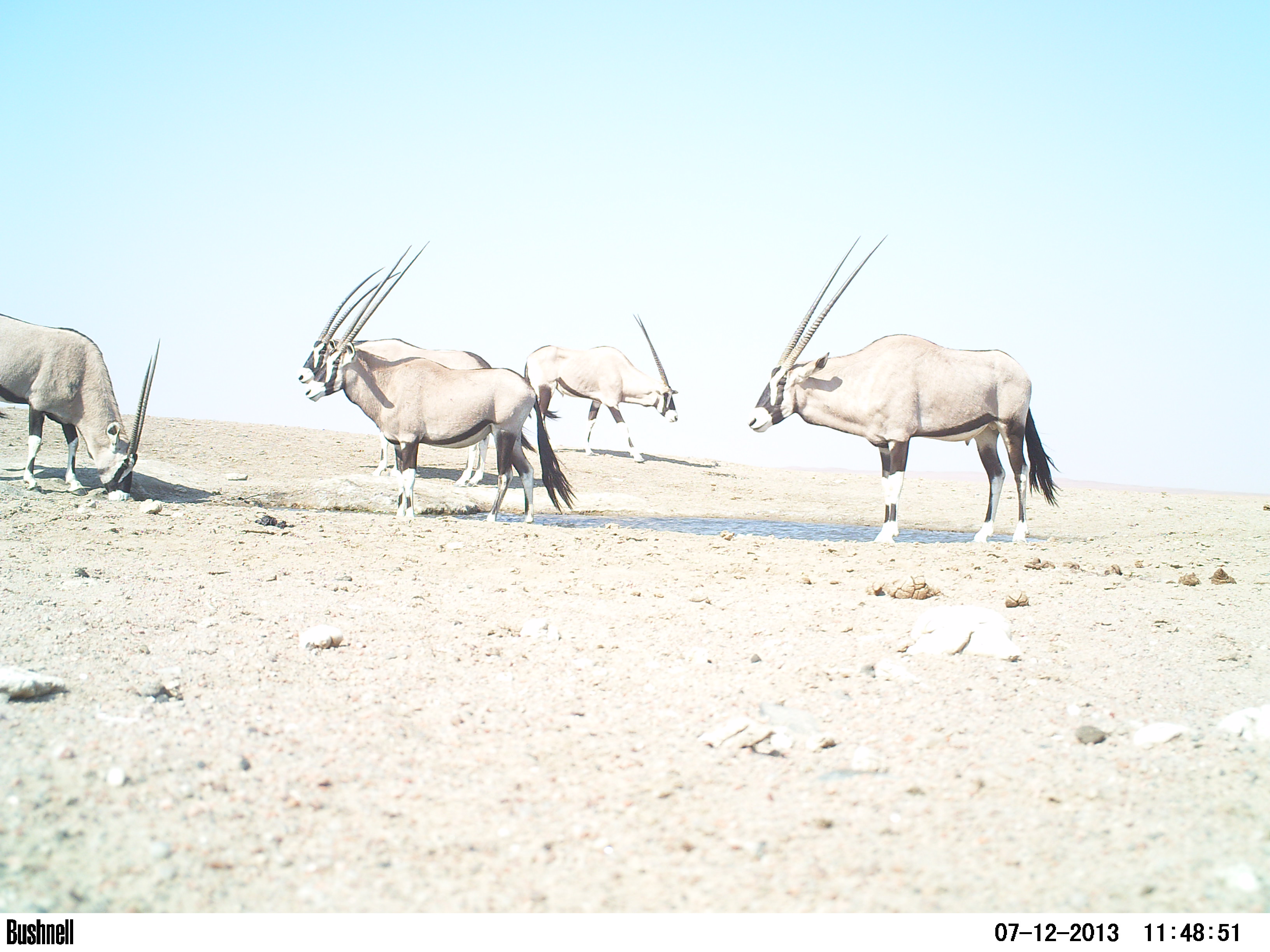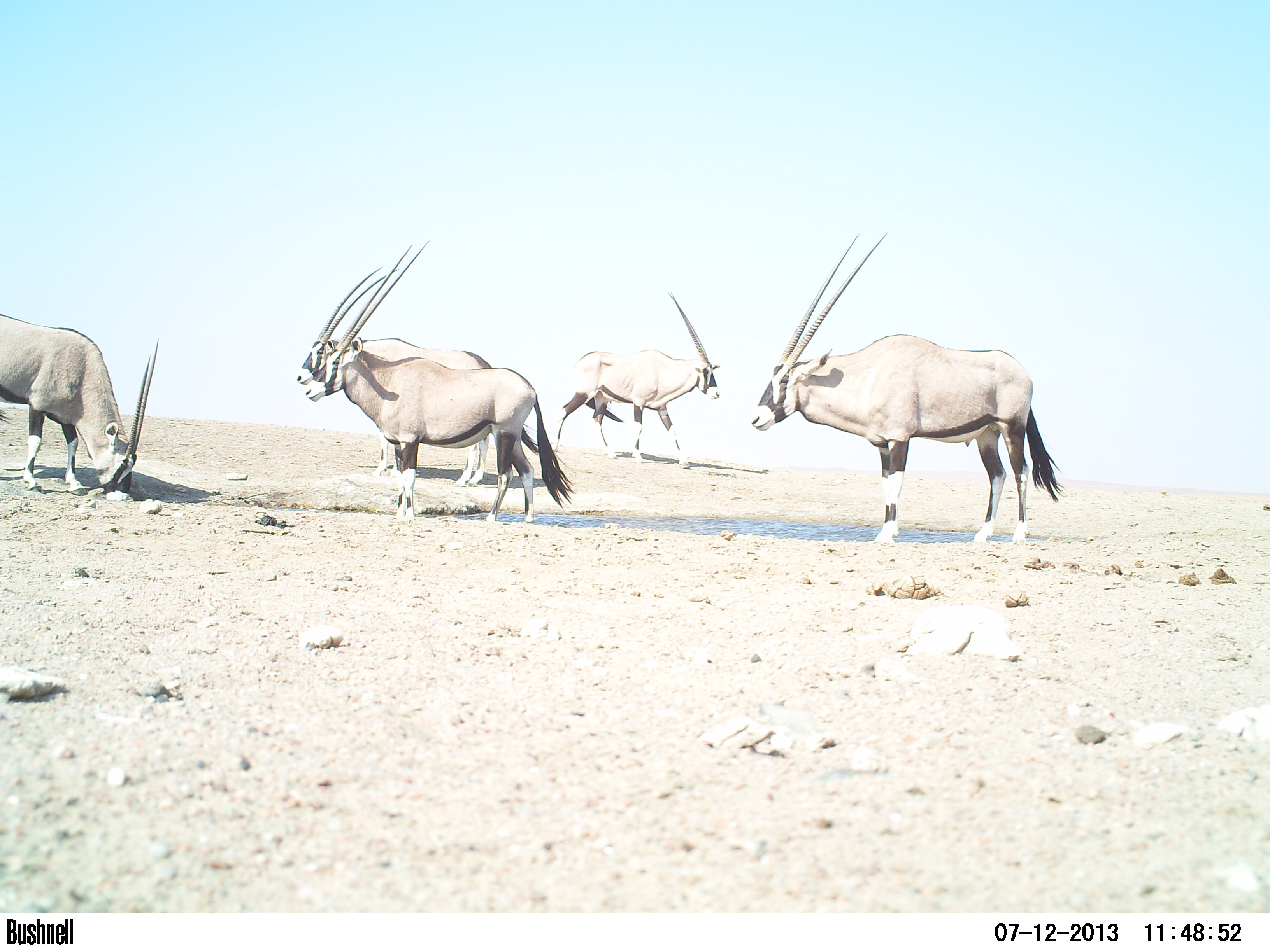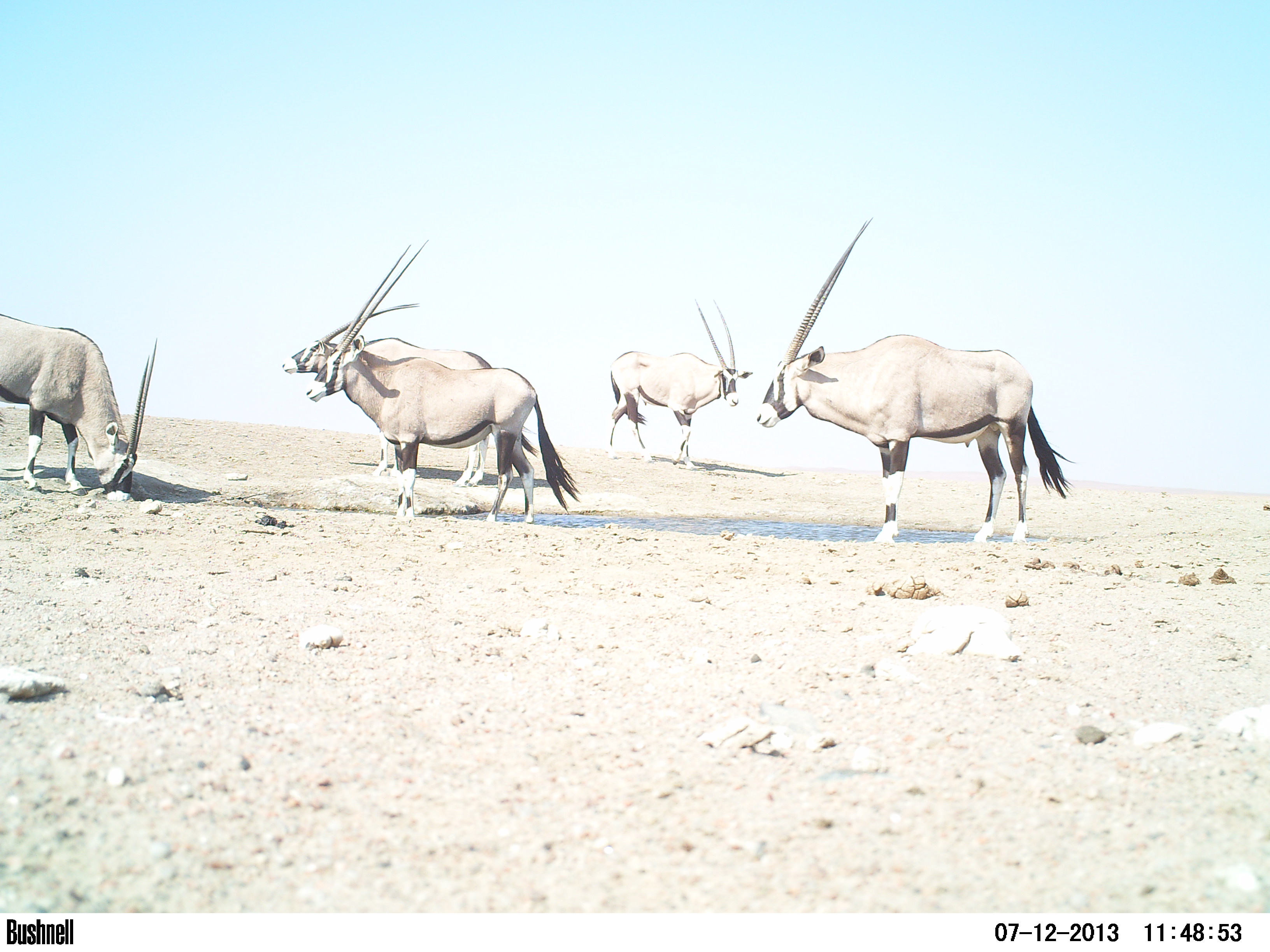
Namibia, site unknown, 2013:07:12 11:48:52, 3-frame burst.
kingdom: Animalia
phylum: Chordata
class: Mammalia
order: Artiodactyla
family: Bovidae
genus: Oryx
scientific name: Oryx gazella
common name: gemsbok